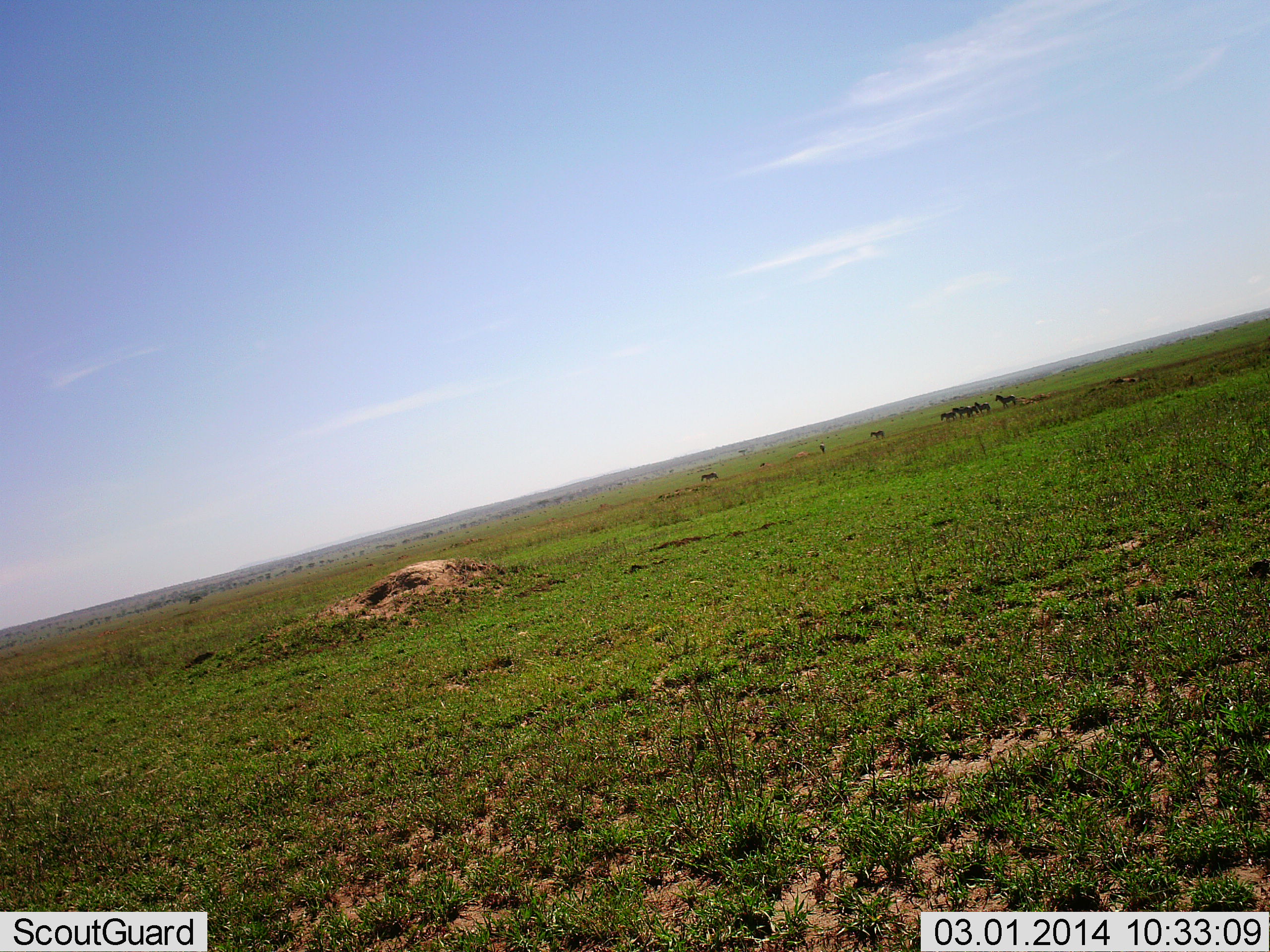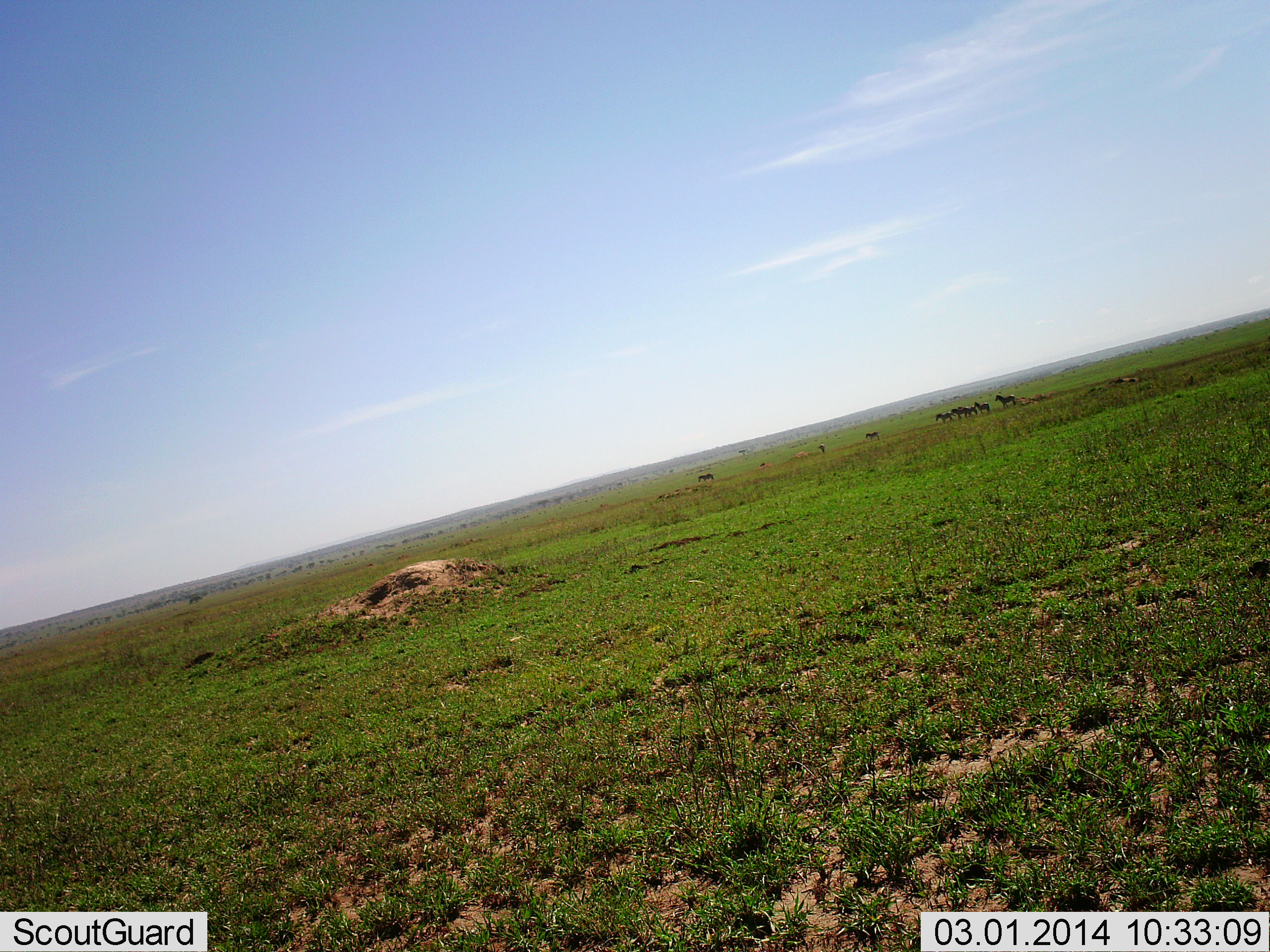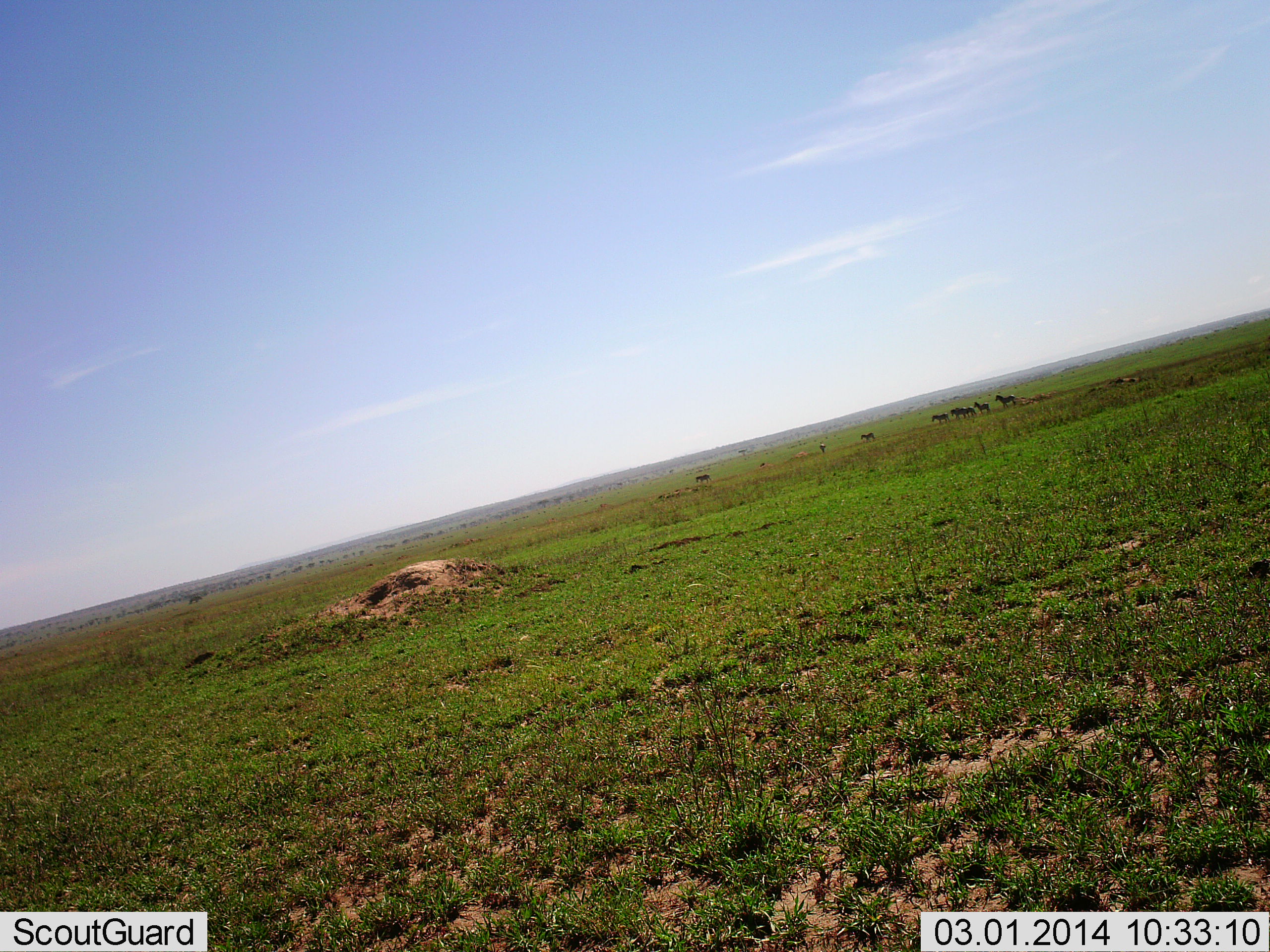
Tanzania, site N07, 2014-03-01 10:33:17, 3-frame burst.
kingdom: Animalia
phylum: Chordata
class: Mammalia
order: Artiodactyla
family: Bovidae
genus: Connochaetes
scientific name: Connochaetes taurinus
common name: blue wildebeest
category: wildebeest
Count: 7.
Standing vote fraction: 45%.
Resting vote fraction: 0%.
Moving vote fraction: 100%.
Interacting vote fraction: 0%.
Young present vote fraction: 0%.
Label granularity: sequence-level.